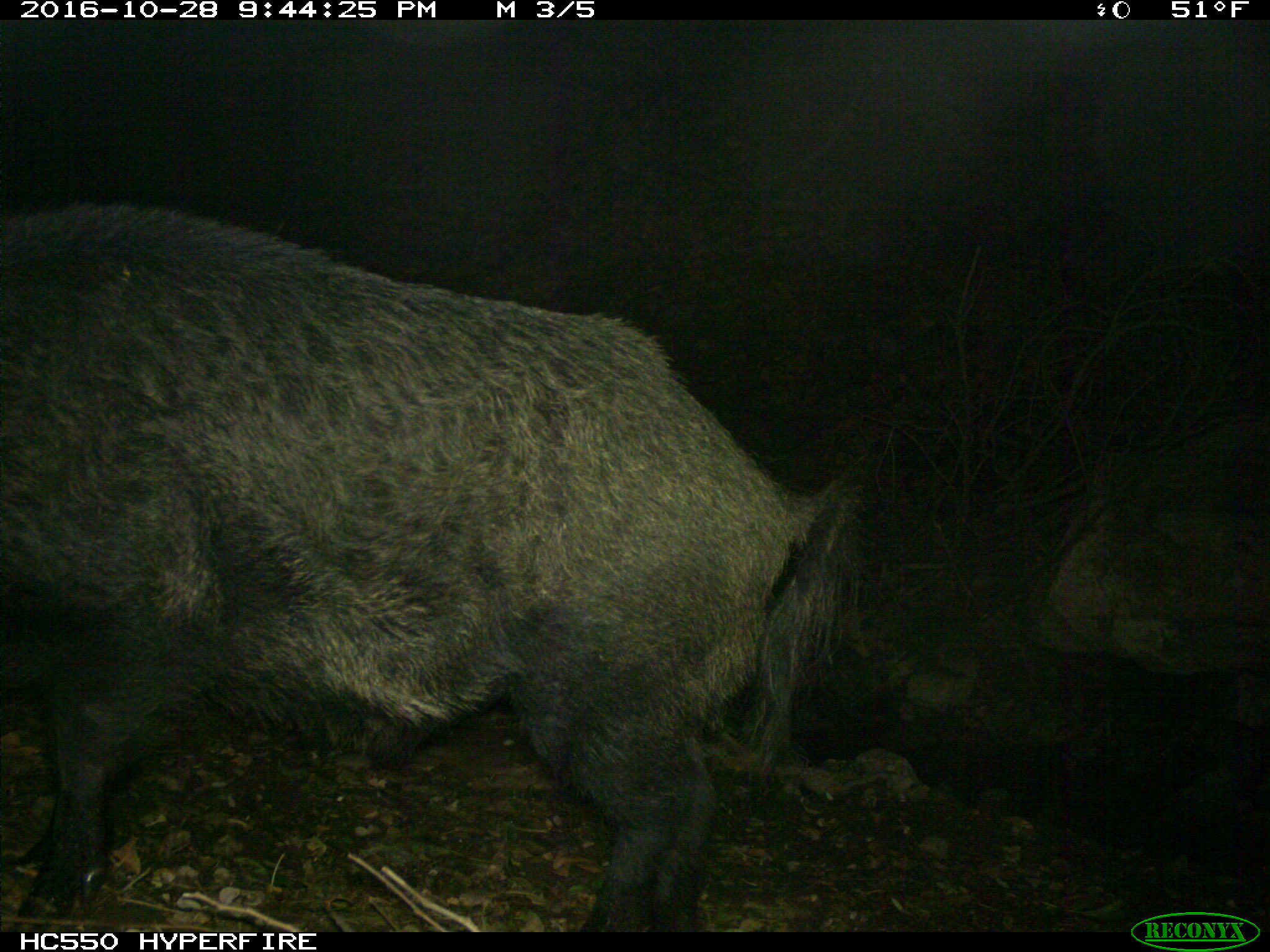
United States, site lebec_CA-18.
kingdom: Animalia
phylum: Chordata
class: Mammalia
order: Artiodactyla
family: Suidae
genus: Sus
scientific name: Sus scrofa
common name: wild boar